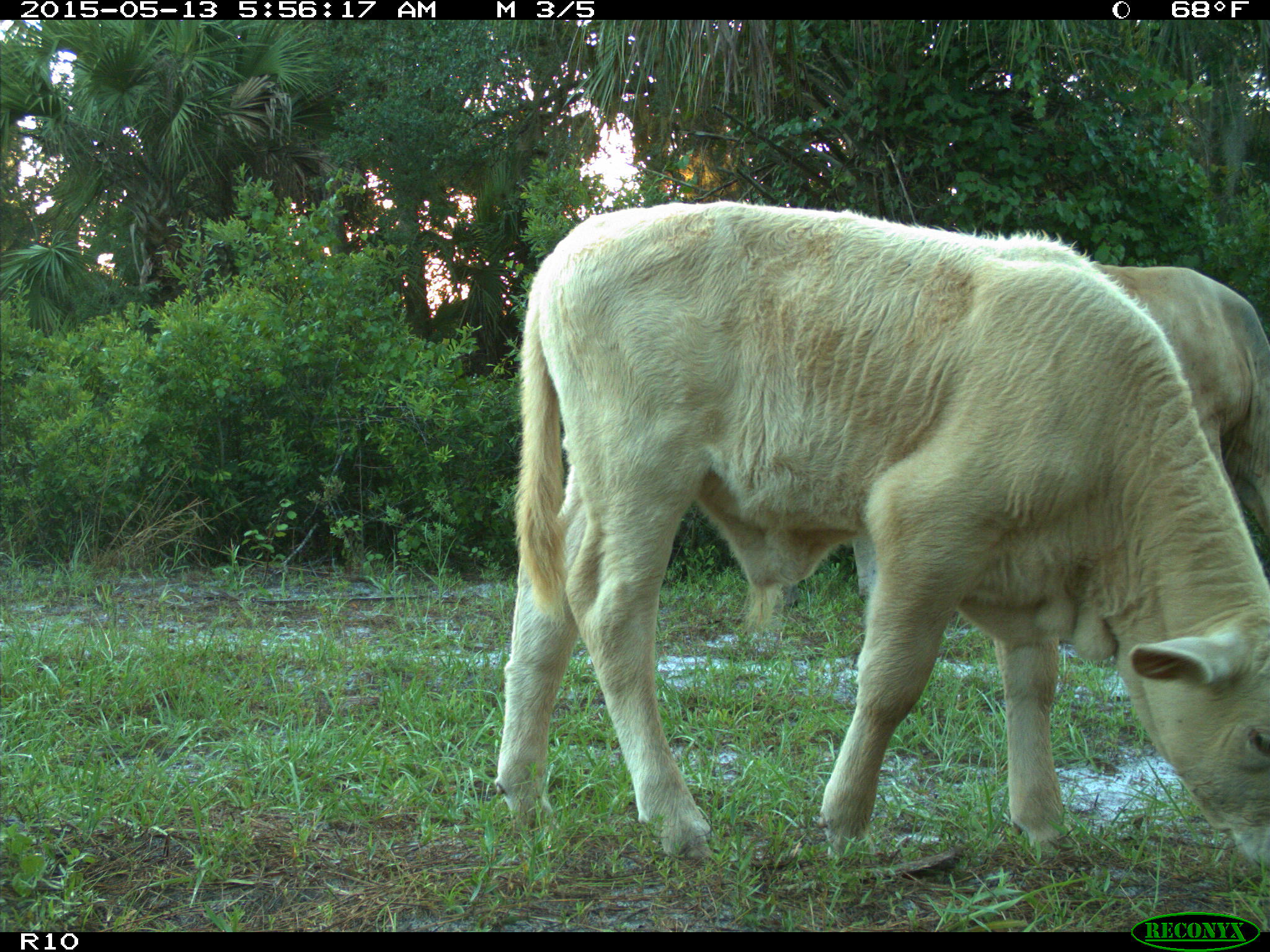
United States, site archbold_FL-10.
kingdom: Animalia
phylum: Chordata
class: Mammalia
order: Artiodactyla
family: Bovidae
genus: Bos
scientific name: Bos taurus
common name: domestic cow